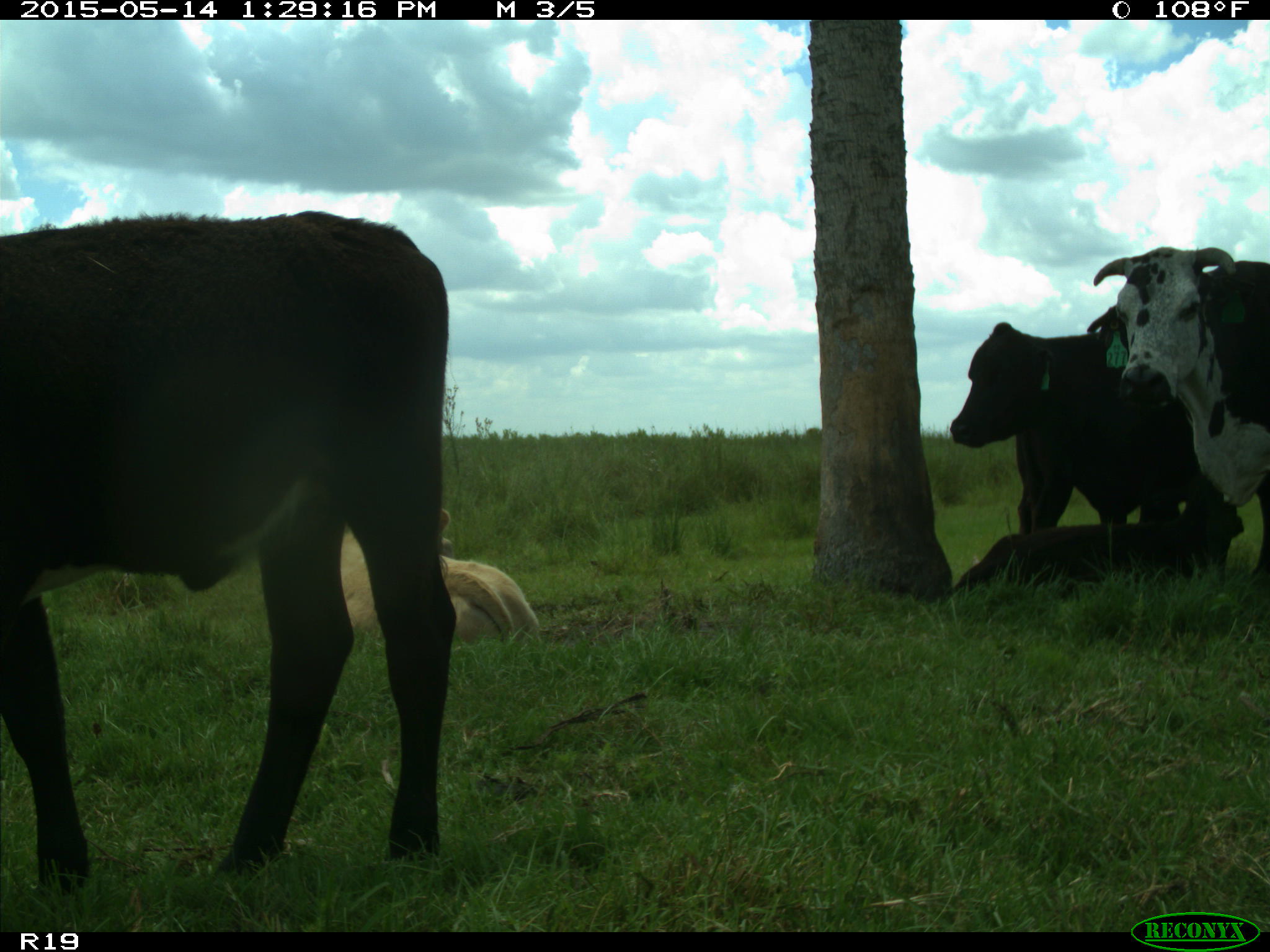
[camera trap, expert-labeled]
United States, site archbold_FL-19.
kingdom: Animalia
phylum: Chordata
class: Mammalia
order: Artiodactyla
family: Bovidae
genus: Bos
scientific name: Bos taurus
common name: domestic cow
Bos taurus (domestic cow).